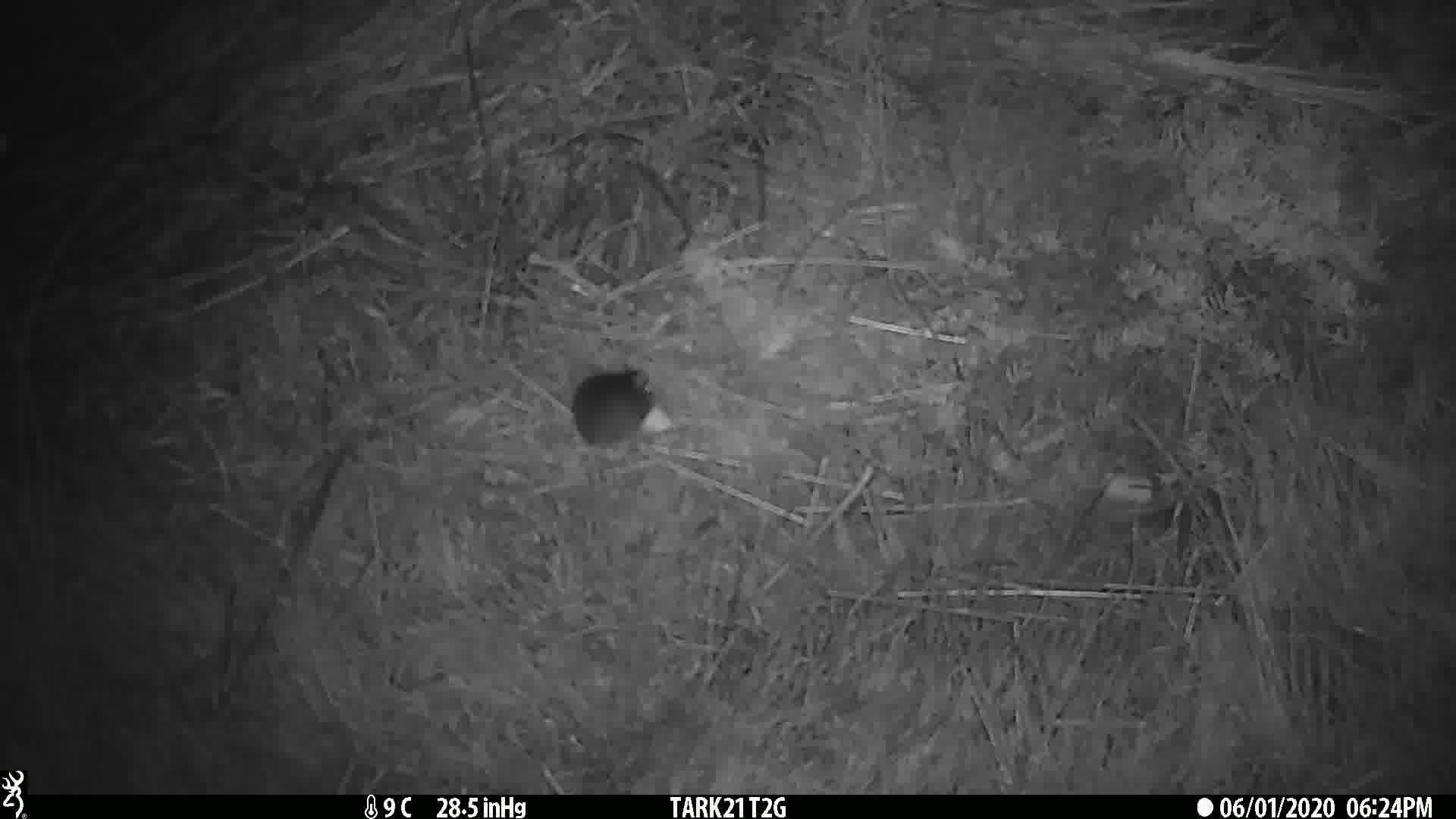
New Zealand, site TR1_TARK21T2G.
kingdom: Animalia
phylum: Chordata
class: Mammalia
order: Rodentia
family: Muridae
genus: Mus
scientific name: Mus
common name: mouse